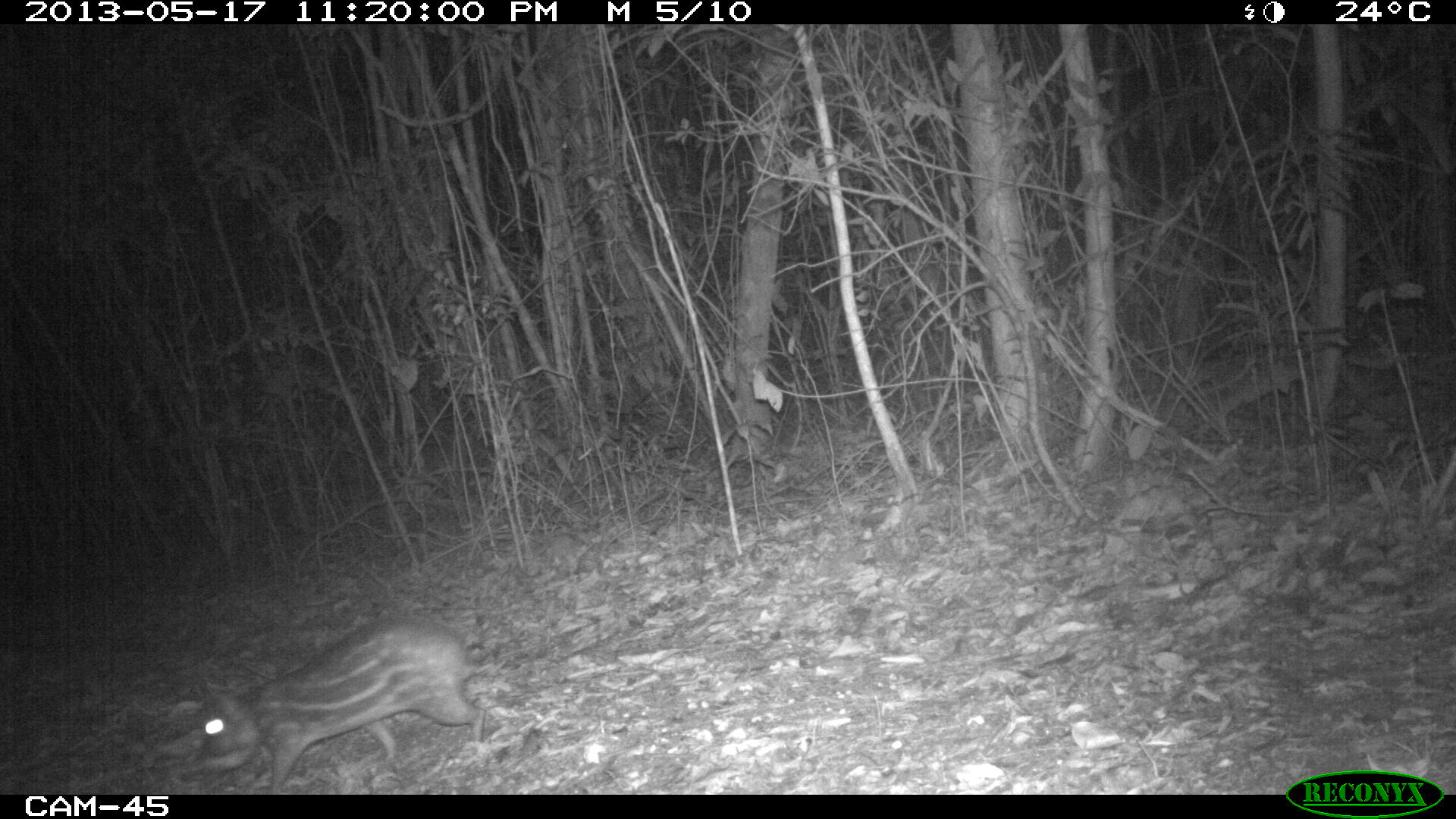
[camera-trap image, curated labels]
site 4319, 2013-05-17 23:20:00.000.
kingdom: Animalia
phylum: Chordata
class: Mammalia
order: Rodentia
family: Cuniculidae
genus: Cuniculus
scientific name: Cuniculus paca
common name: lowland paca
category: agouti paca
Agouti paca (lowland paca) (Cuniculus paca), count 1.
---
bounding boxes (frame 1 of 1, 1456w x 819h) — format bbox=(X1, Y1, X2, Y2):
agouti paca: bbox=(186, 615, 487, 794)